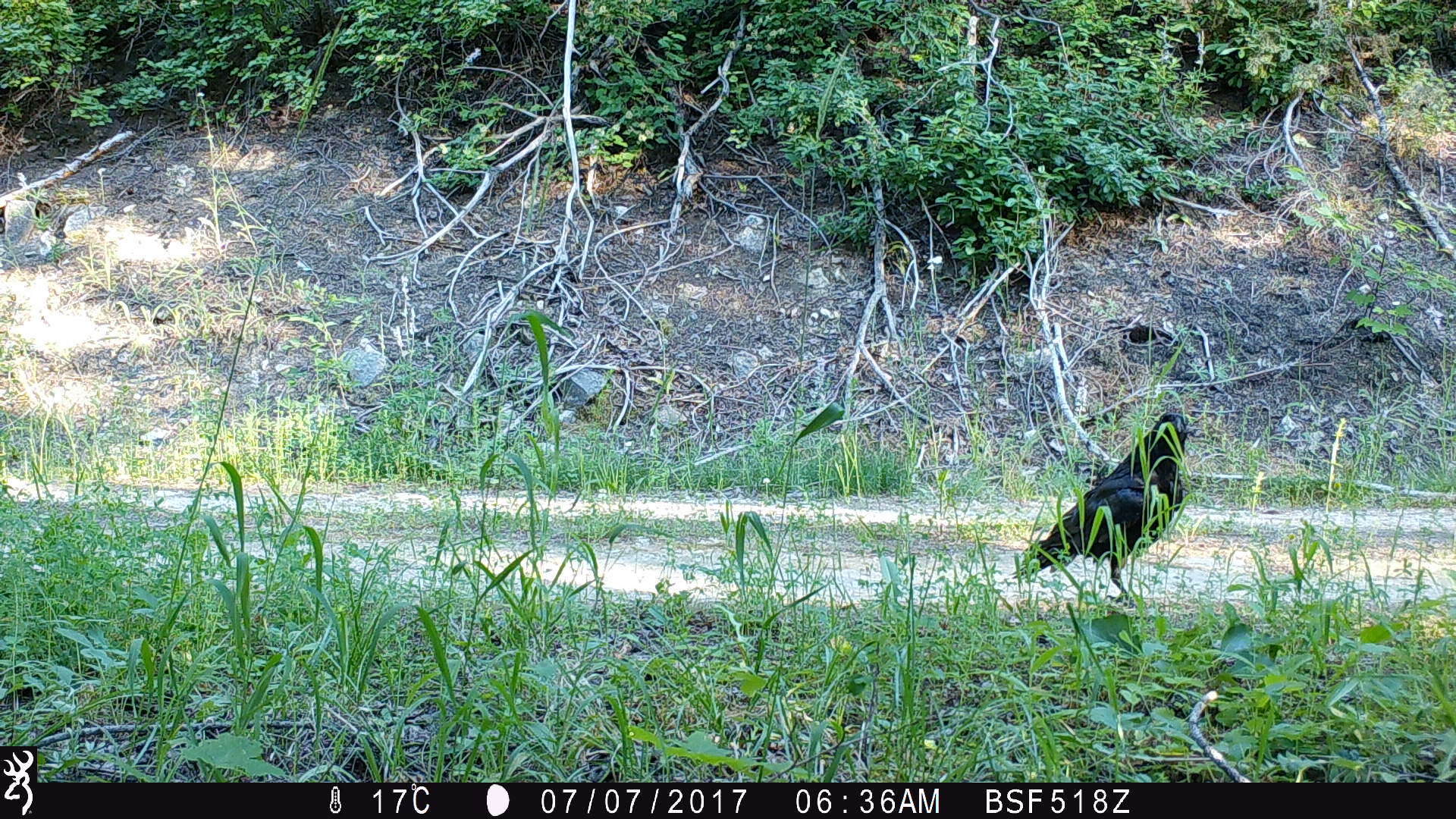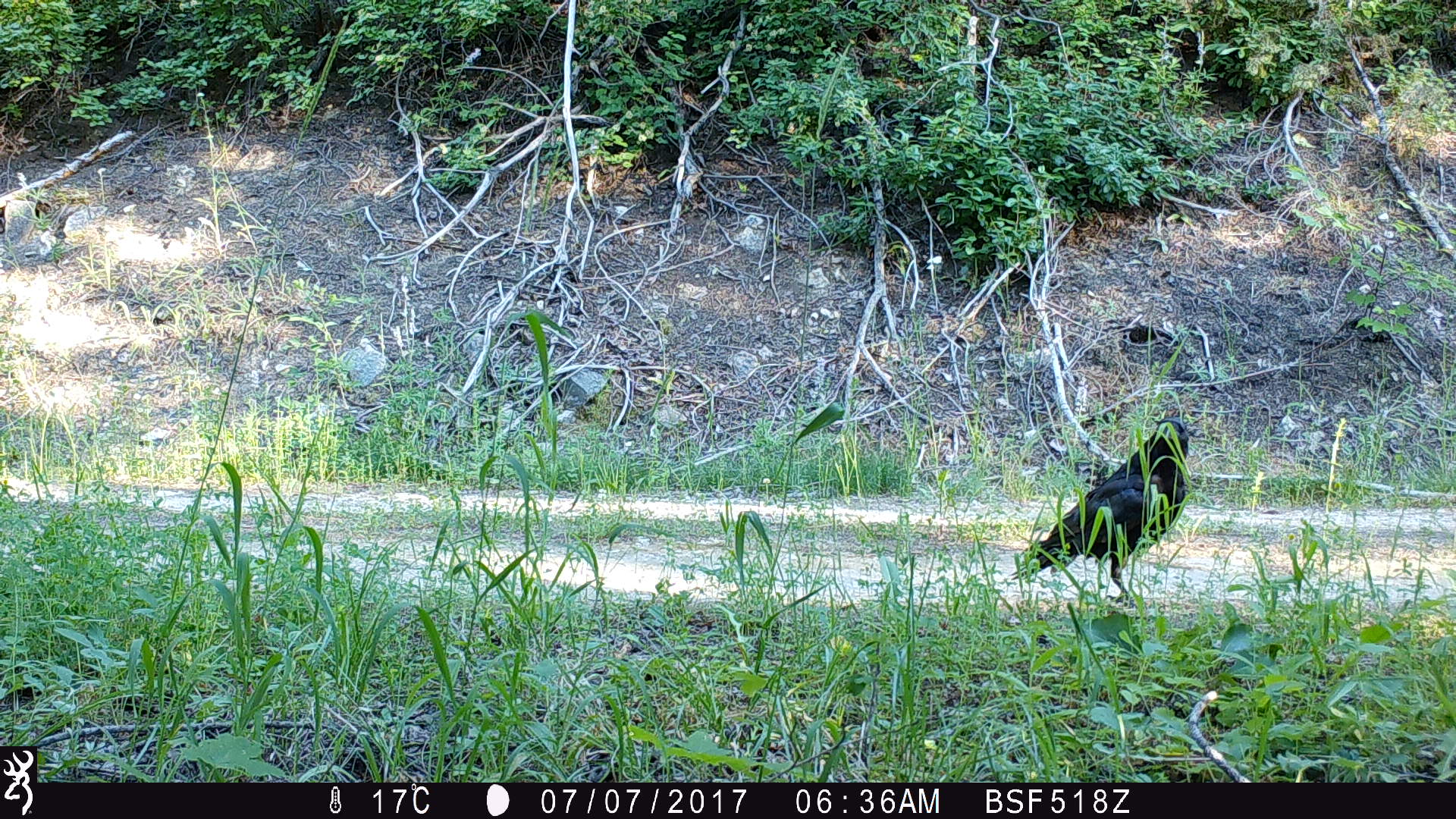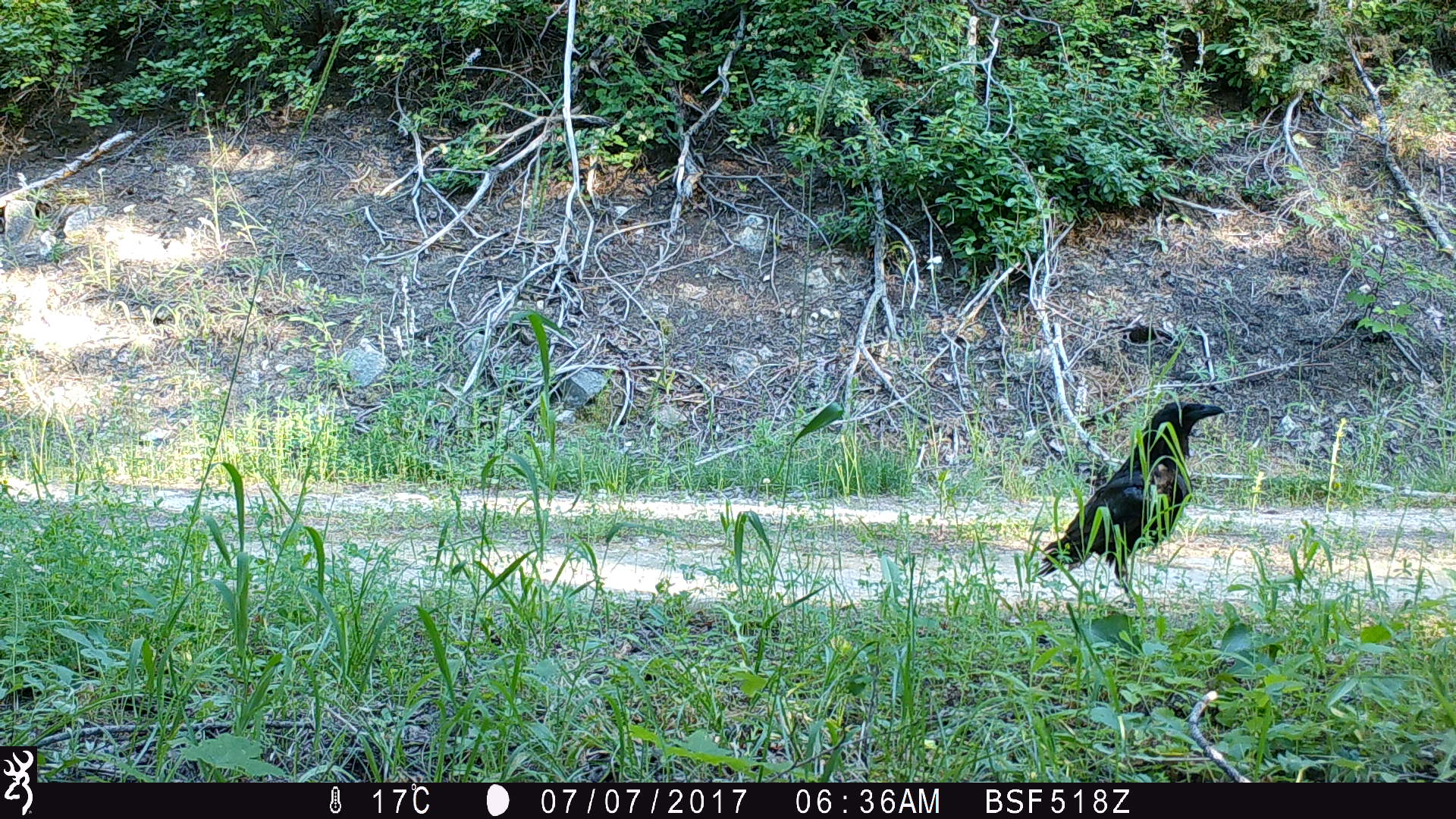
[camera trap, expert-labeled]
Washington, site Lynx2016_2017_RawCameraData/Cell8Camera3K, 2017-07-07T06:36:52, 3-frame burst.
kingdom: Animalia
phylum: Chordata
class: Aves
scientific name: Aves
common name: birds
Aves (birds). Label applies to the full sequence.